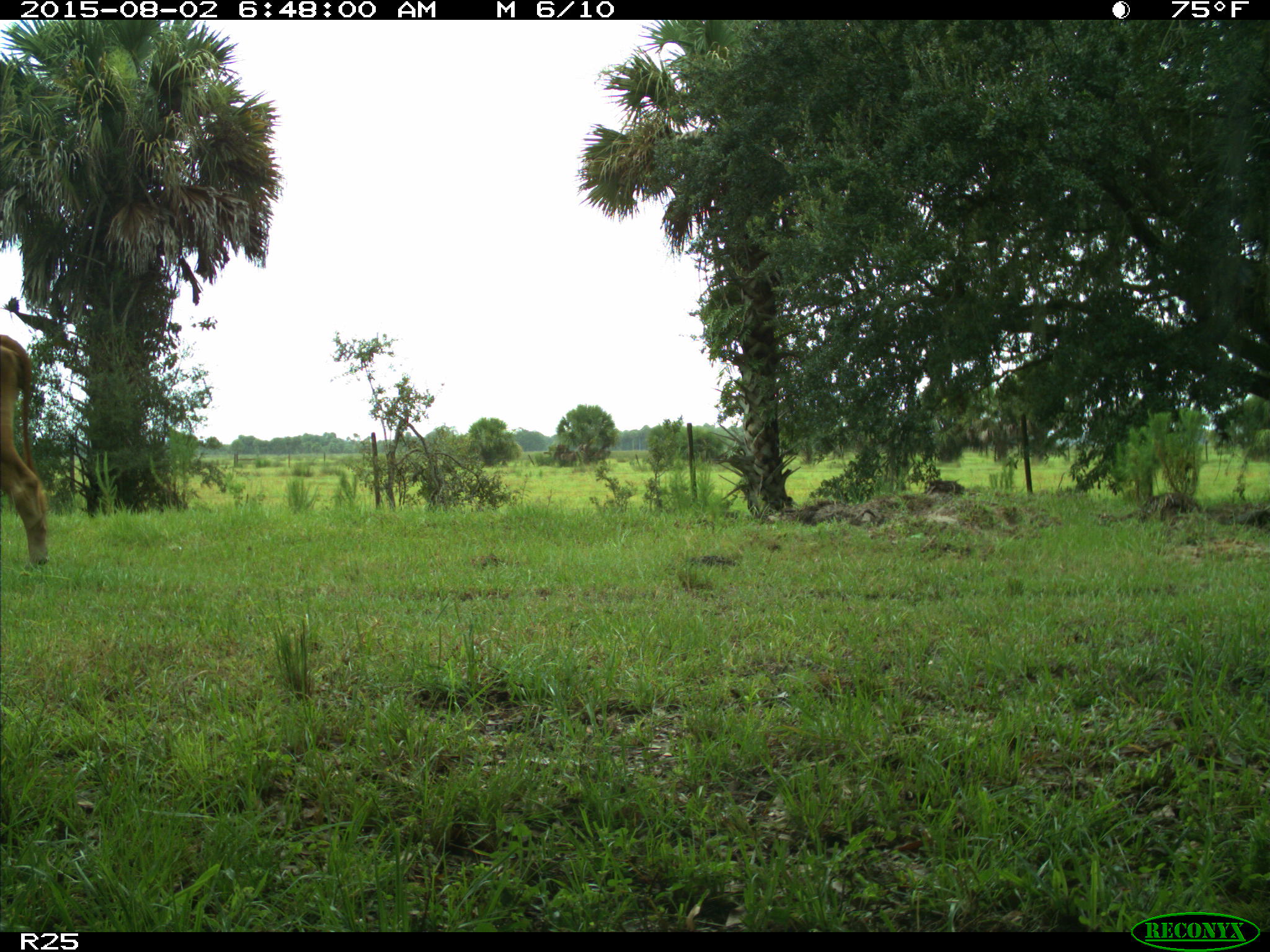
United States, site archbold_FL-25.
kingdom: Animalia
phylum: Chordata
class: Mammalia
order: Artiodactyla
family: Bovidae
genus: Bos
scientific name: Bos taurus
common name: domestic cow